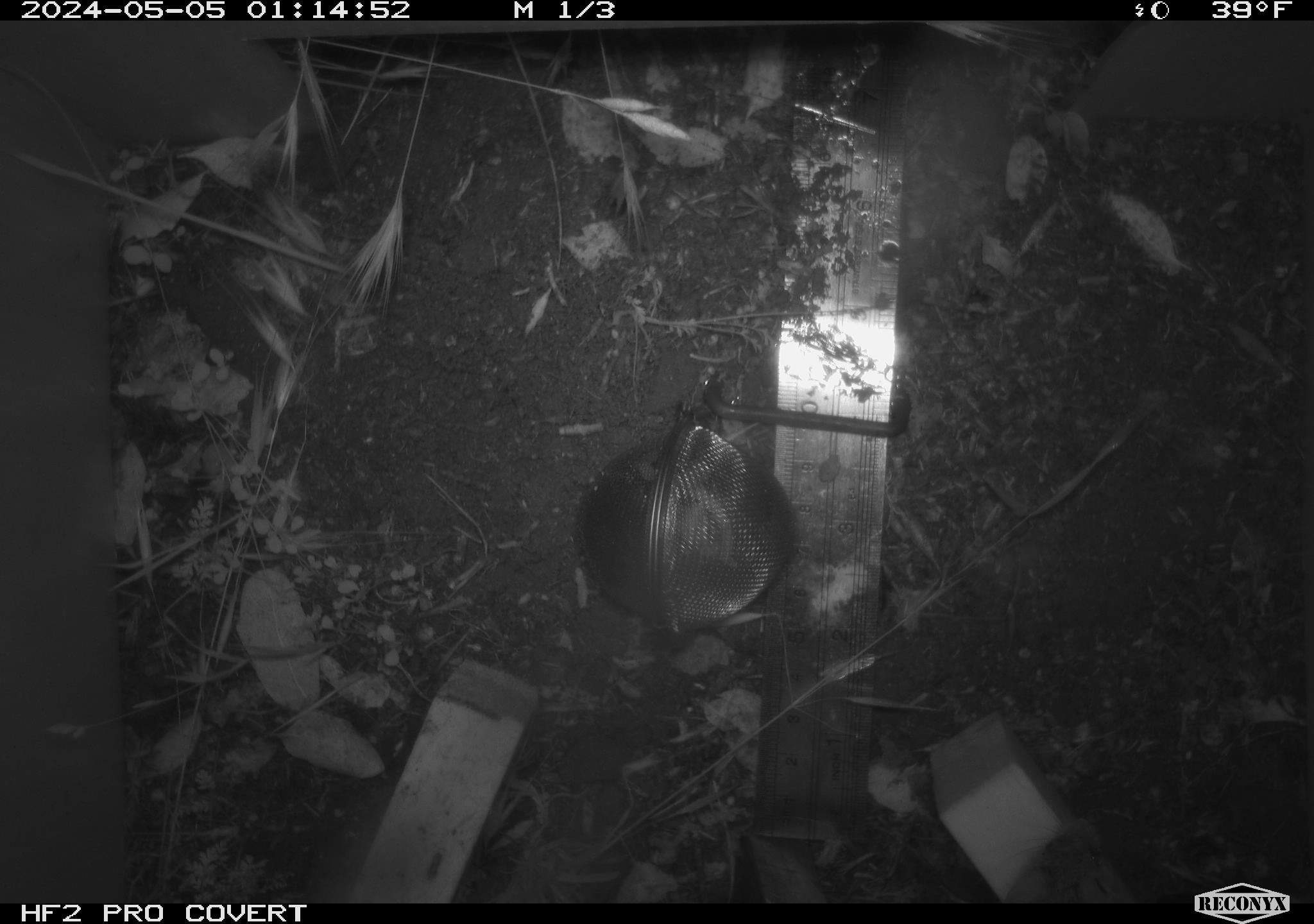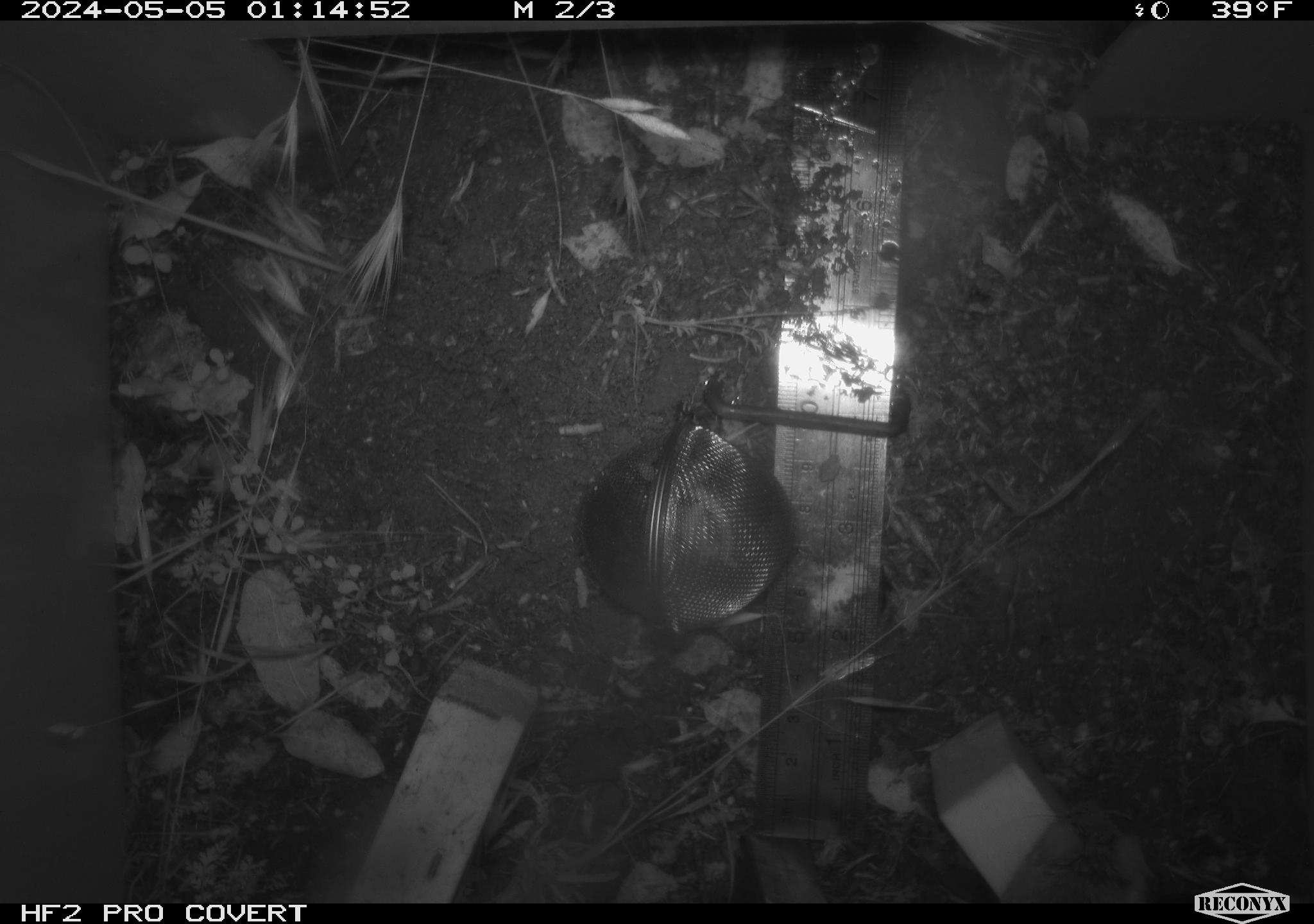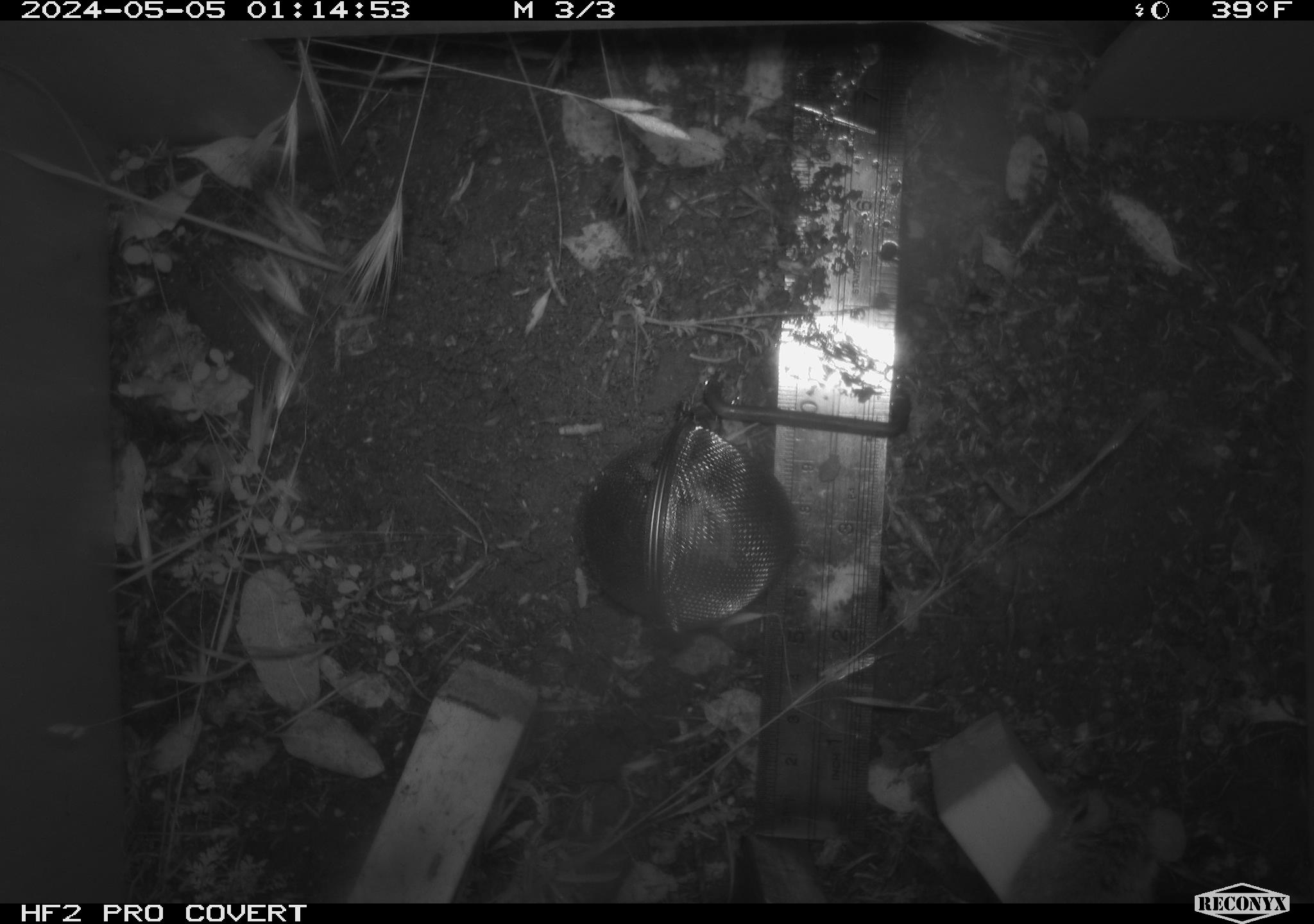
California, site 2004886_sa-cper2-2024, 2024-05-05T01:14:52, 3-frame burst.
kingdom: Animalia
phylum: Chordata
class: Mammalia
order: Rodentia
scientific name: Rodentia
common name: rodent